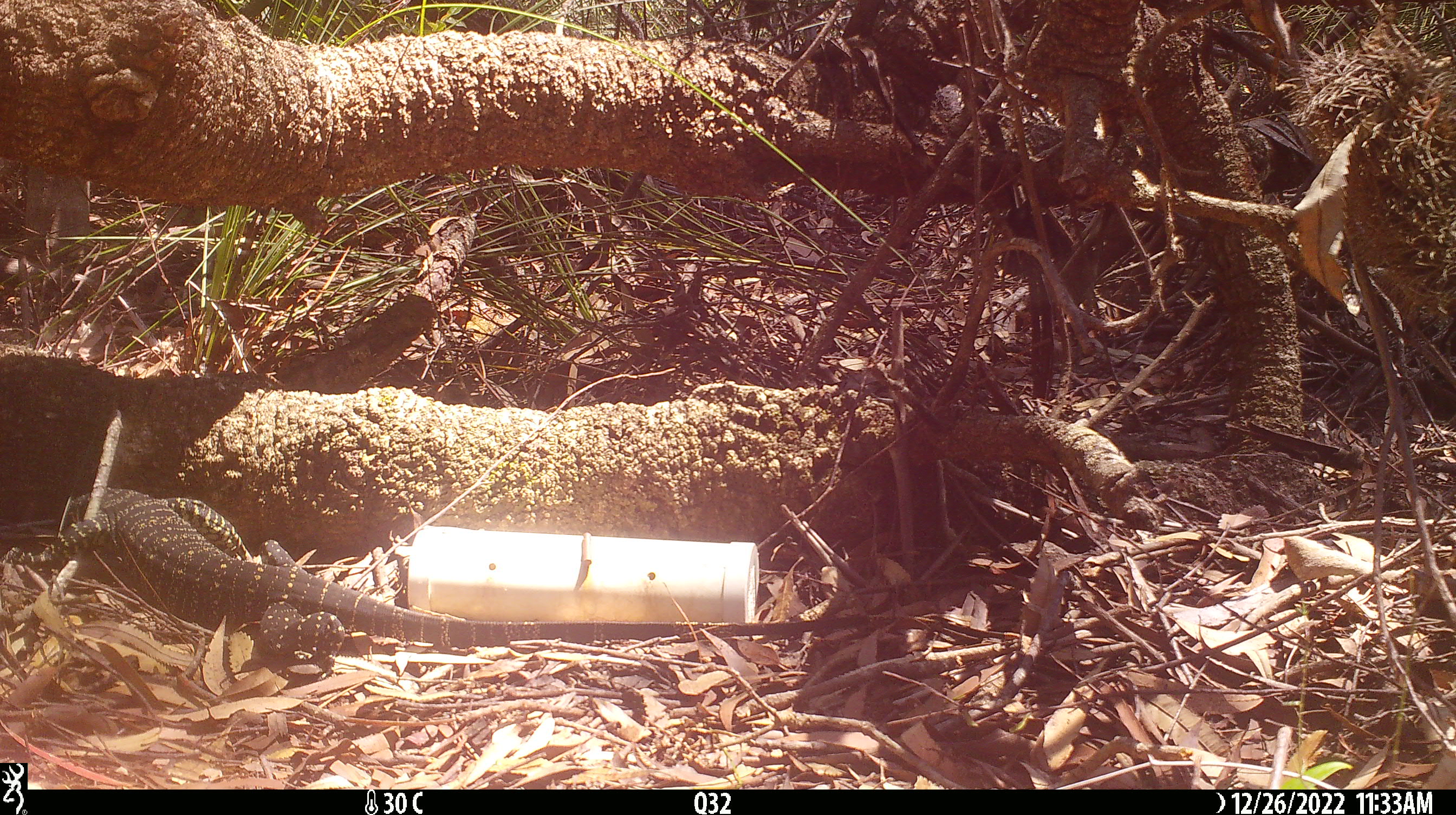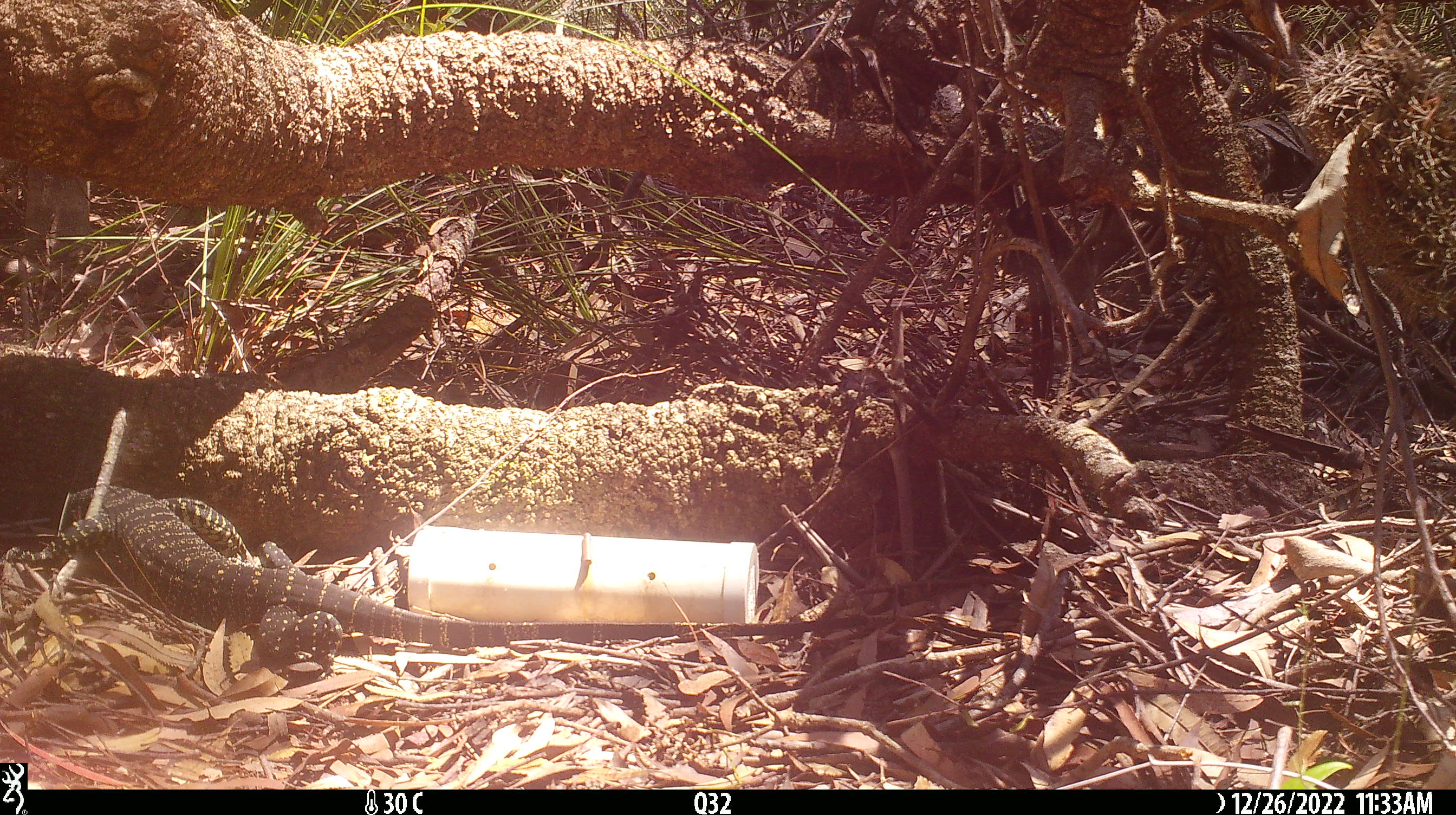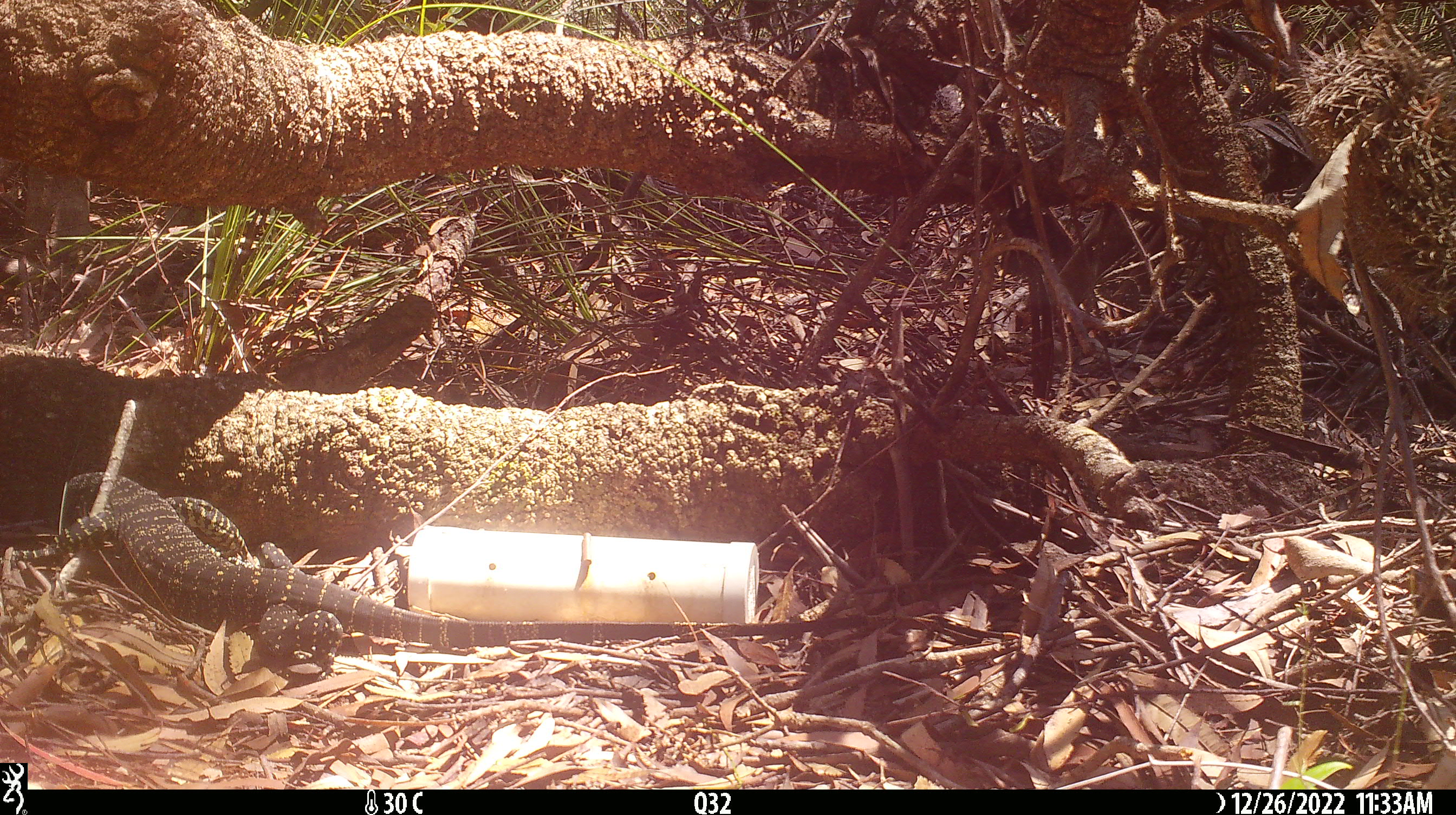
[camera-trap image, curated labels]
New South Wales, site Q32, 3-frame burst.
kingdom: Animalia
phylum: Chordata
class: Reptilia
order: Squamata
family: Varanidae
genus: Varanus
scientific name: Varanus varius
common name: lace monitor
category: goanna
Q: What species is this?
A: Goanna (lace monitor) (Varanus varius).